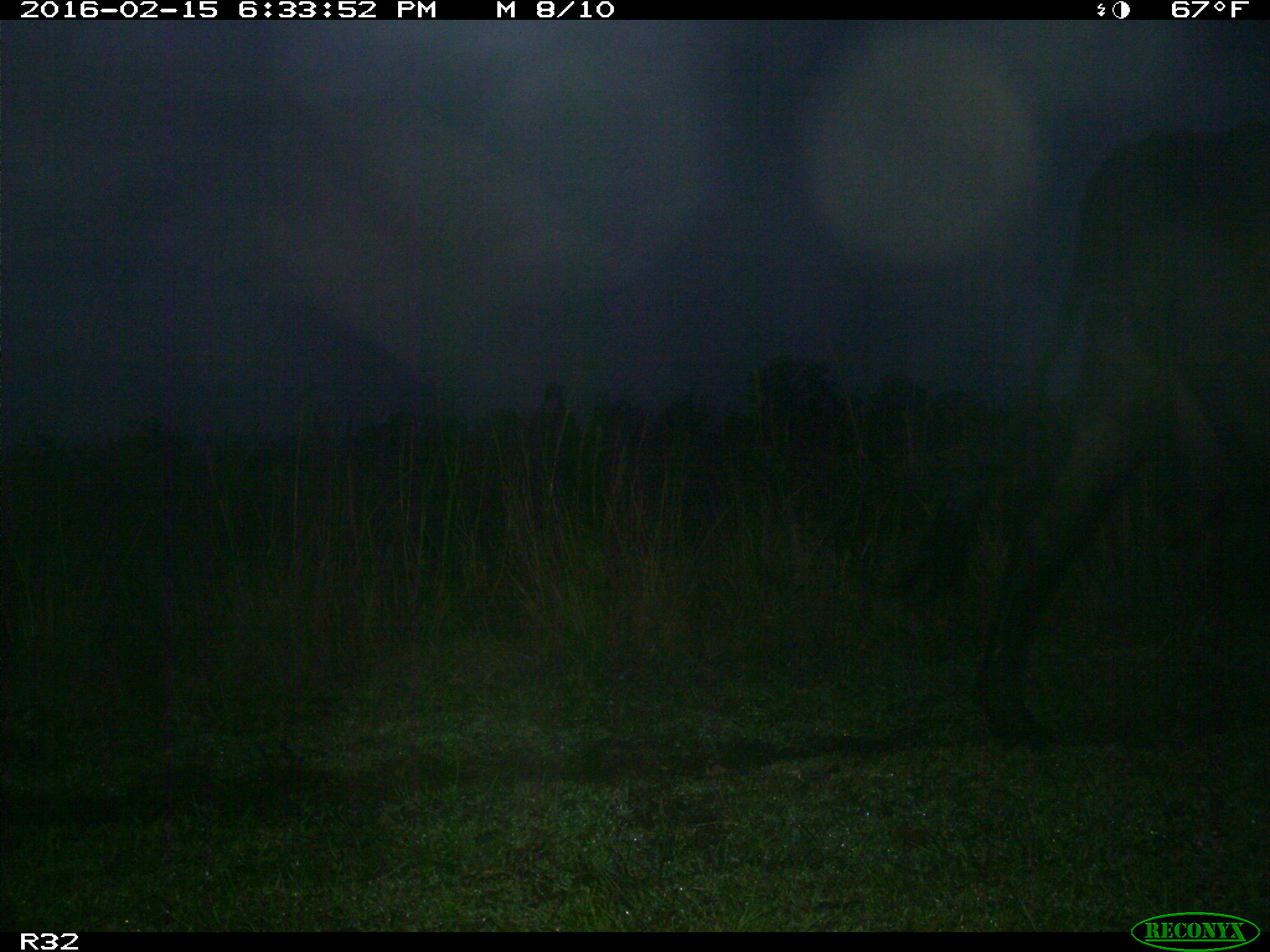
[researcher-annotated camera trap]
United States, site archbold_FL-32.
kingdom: Animalia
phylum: Chordata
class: Mammalia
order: Artiodactyla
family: Bovidae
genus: Bos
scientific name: Bos taurus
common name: domestic cow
Bos taurus (domestic cow).